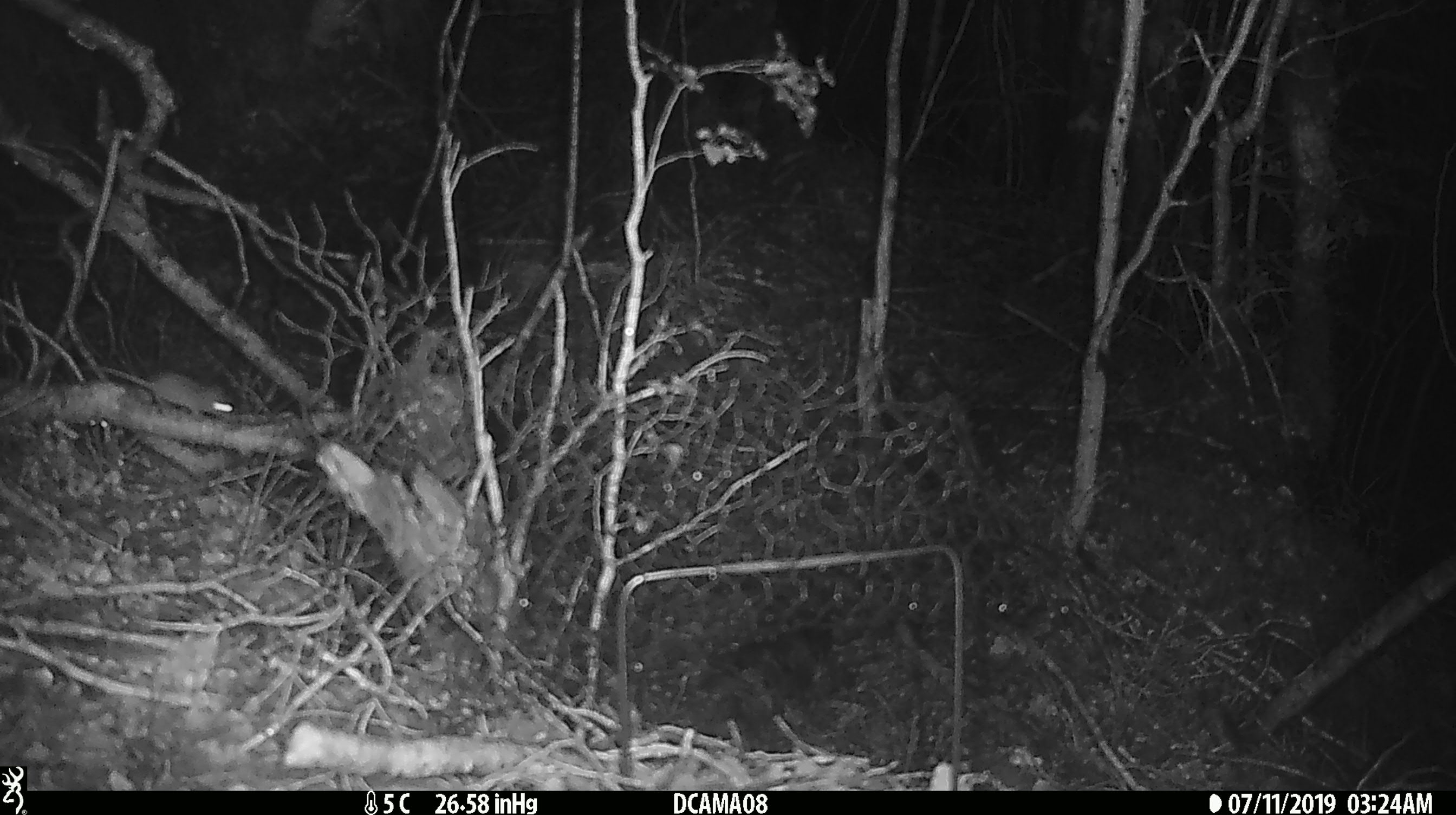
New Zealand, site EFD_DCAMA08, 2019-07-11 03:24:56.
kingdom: Animalia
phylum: Chordata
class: Mammalia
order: Rodentia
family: Muridae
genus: Mus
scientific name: Mus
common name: mouse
Mouse (Mus).